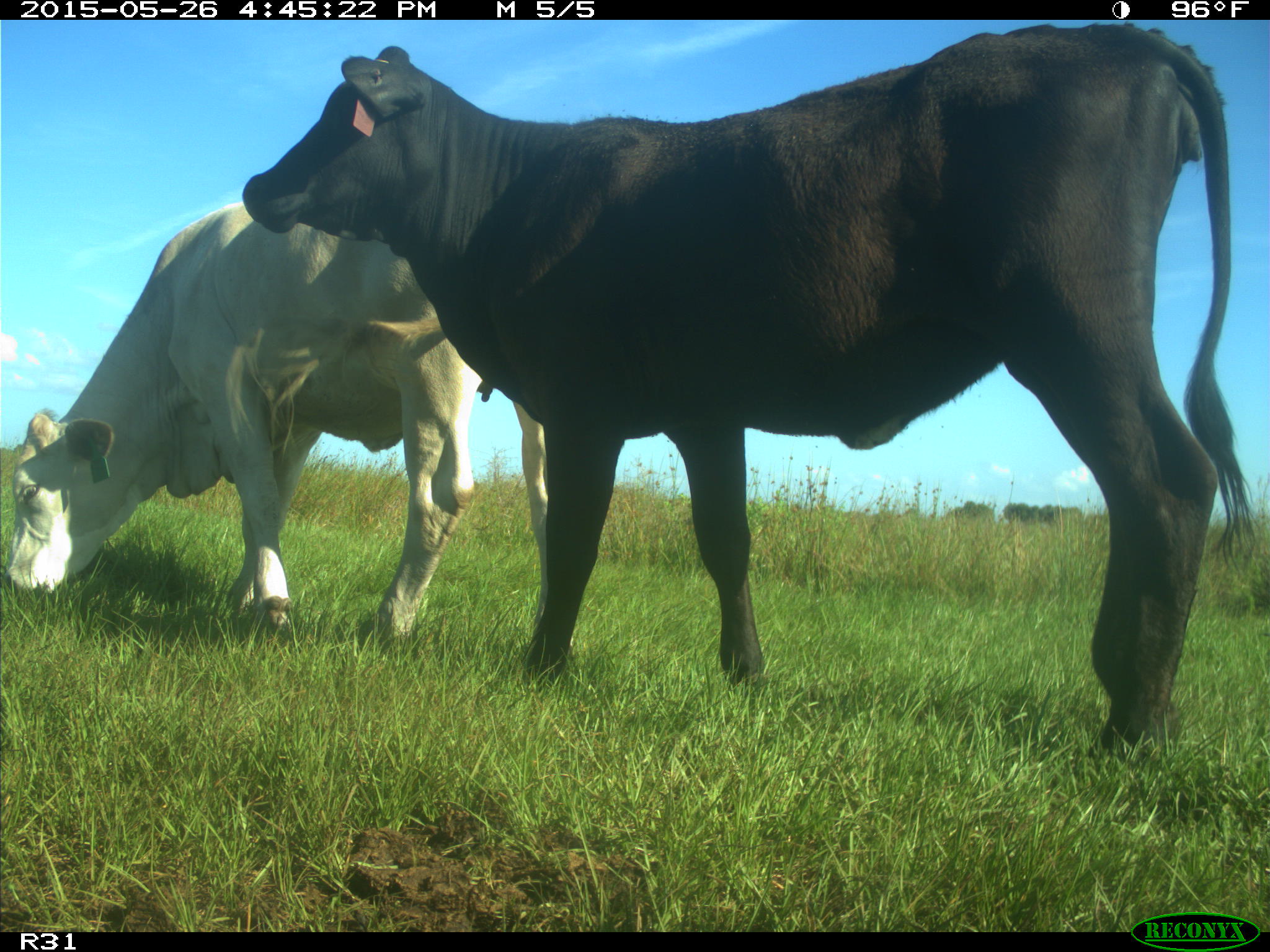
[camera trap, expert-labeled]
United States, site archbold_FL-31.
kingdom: Animalia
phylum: Chordata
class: Mammalia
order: Artiodactyla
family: Bovidae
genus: Bos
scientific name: Bos taurus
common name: domestic cow